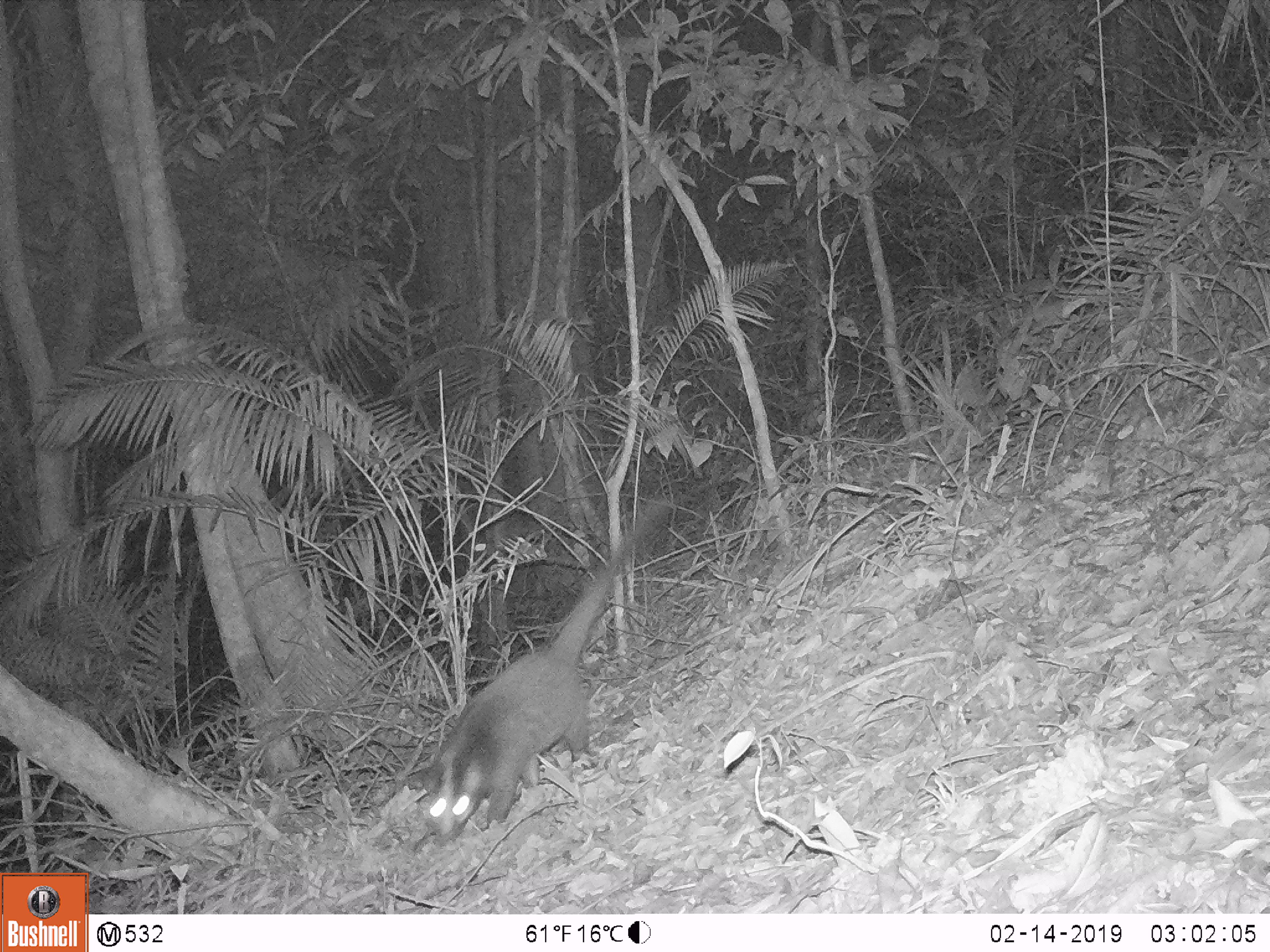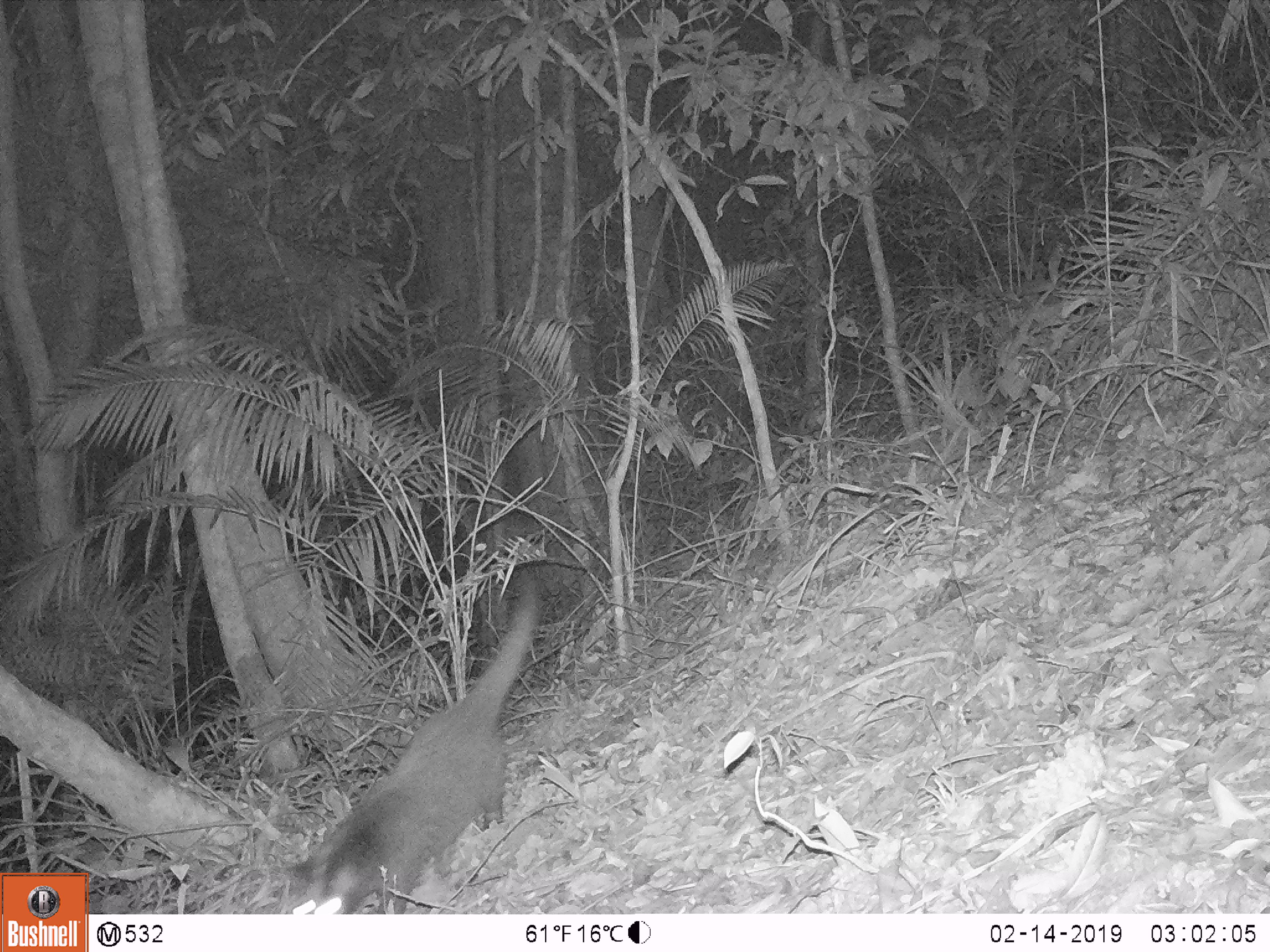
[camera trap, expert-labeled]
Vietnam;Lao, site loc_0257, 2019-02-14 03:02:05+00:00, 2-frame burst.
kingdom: Animalia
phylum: Chordata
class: Mammalia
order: Carnivora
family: Viverridae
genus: Paguma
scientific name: Paguma larvata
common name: masked palm civet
Masked palm civet (Paguma larvata). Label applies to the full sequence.